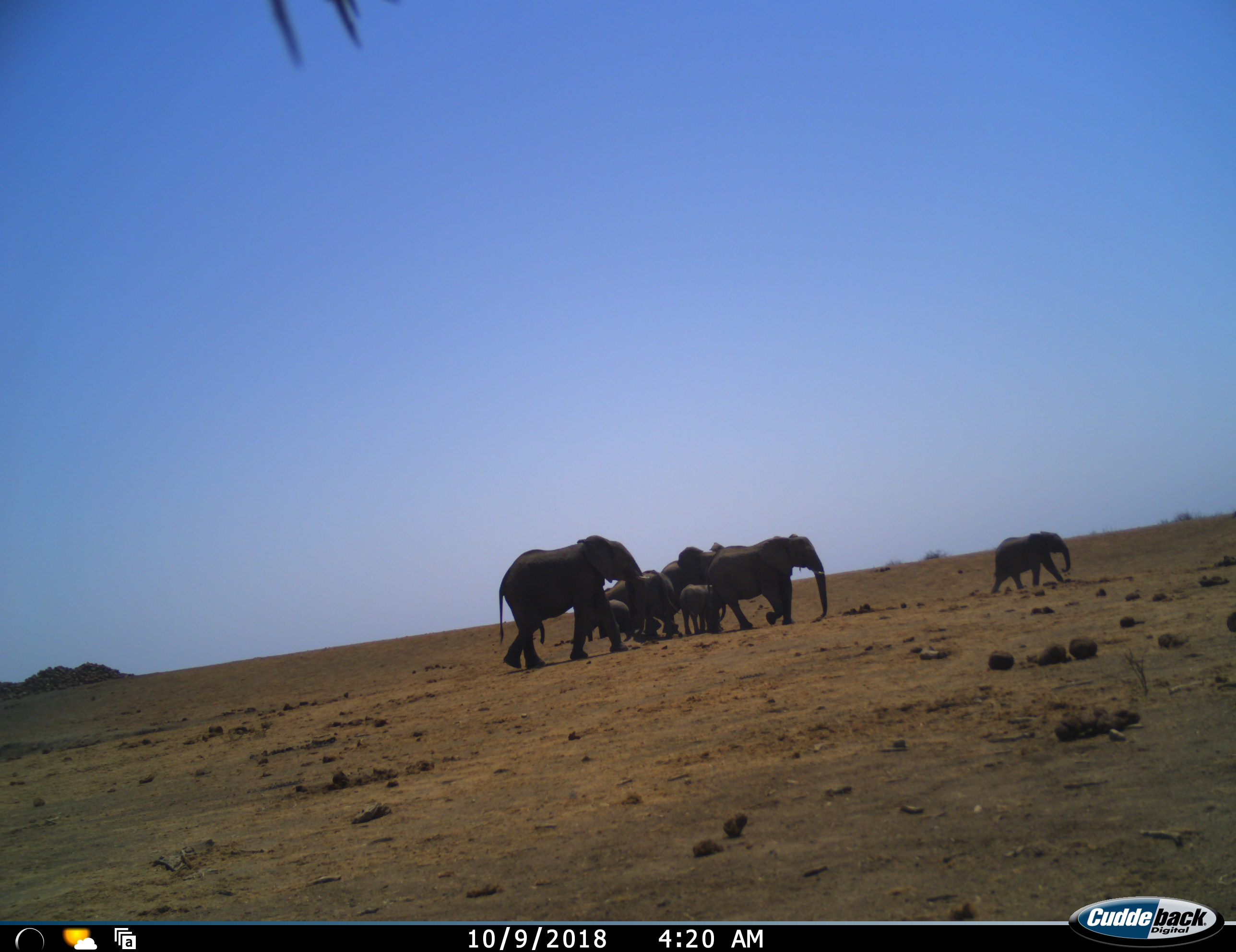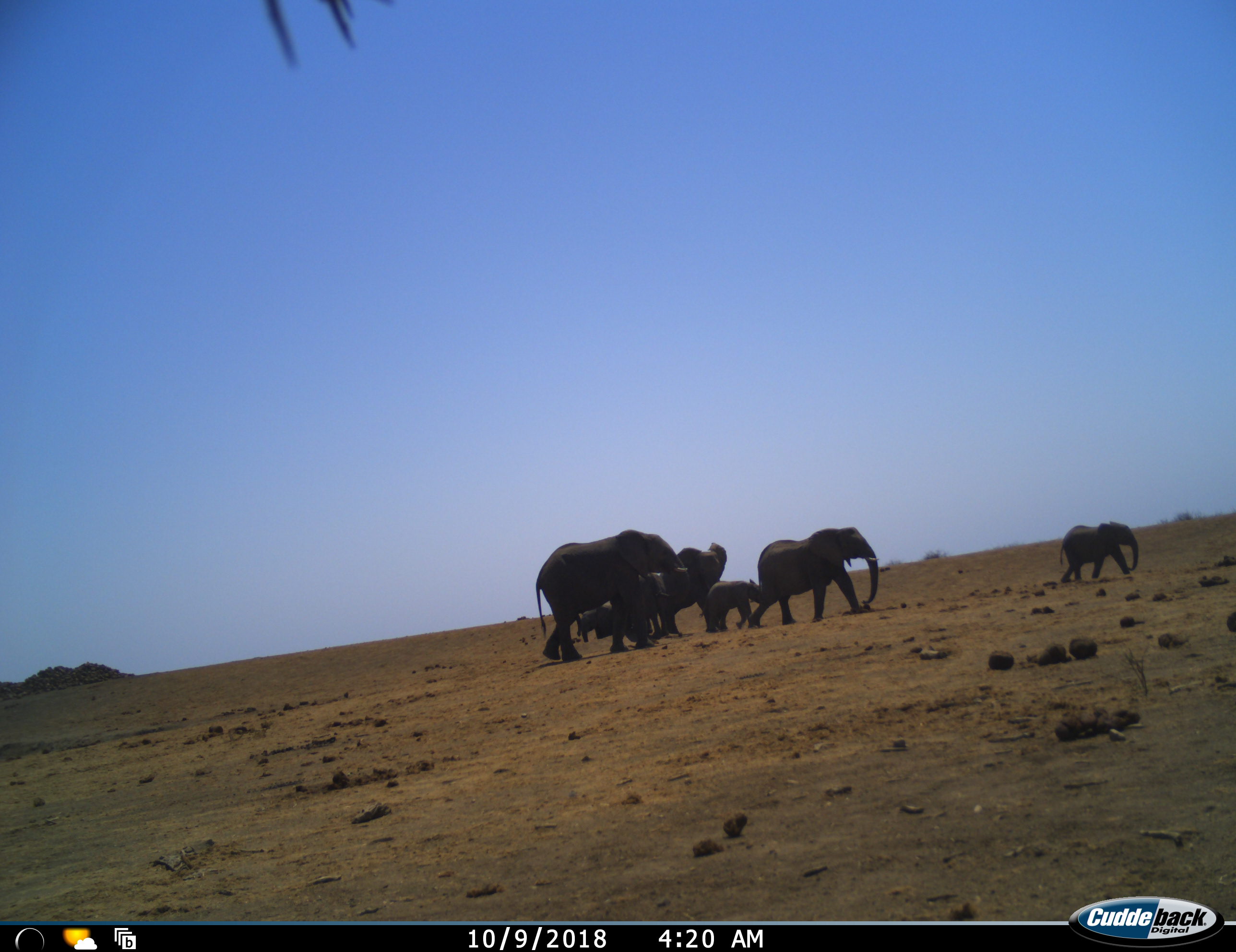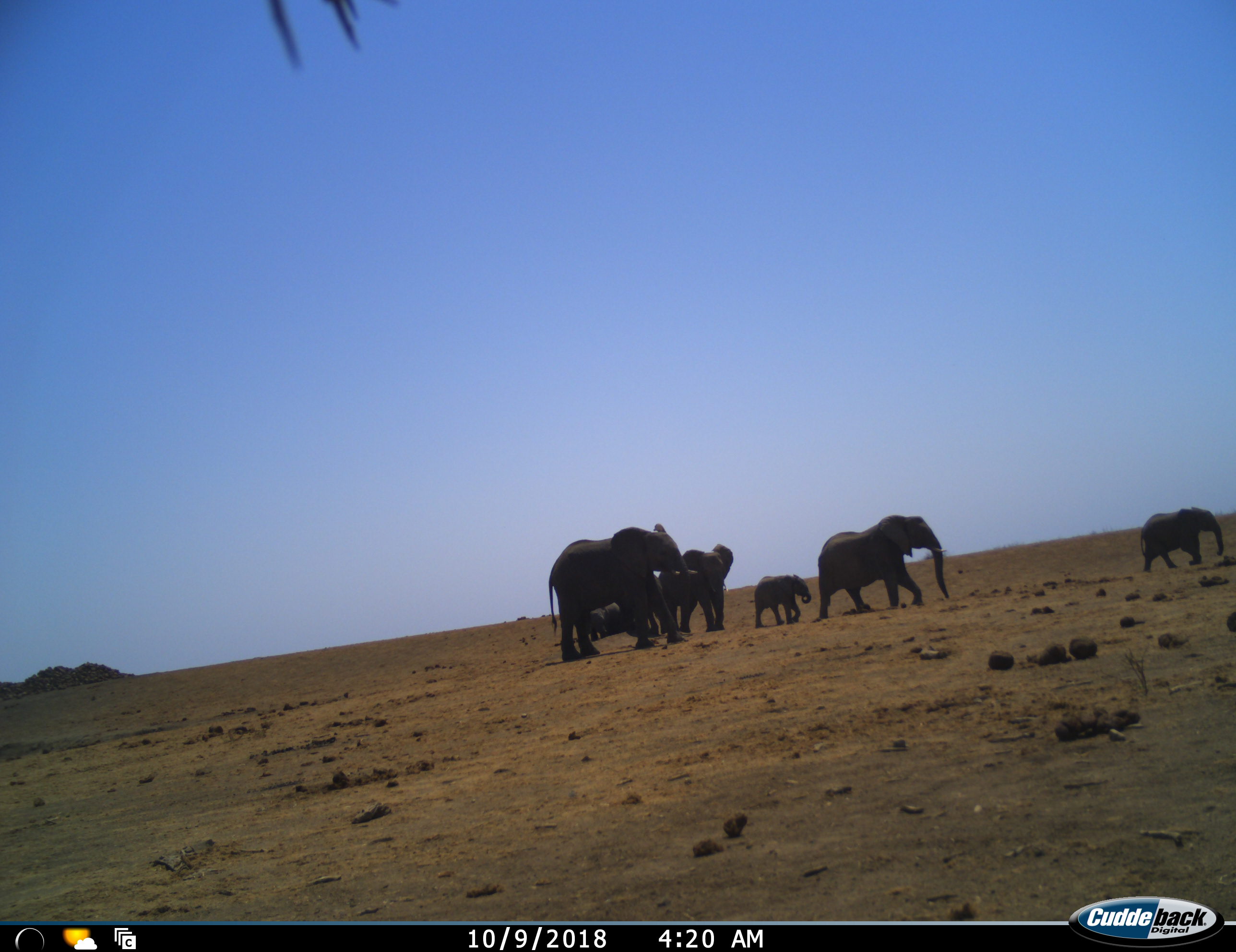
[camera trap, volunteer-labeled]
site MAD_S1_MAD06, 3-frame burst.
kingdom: Animalia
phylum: Chordata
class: Mammalia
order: Proboscidea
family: Elephantidae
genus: Loxodonta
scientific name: Loxodonta africana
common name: african bush elephant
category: elephant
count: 7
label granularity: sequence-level